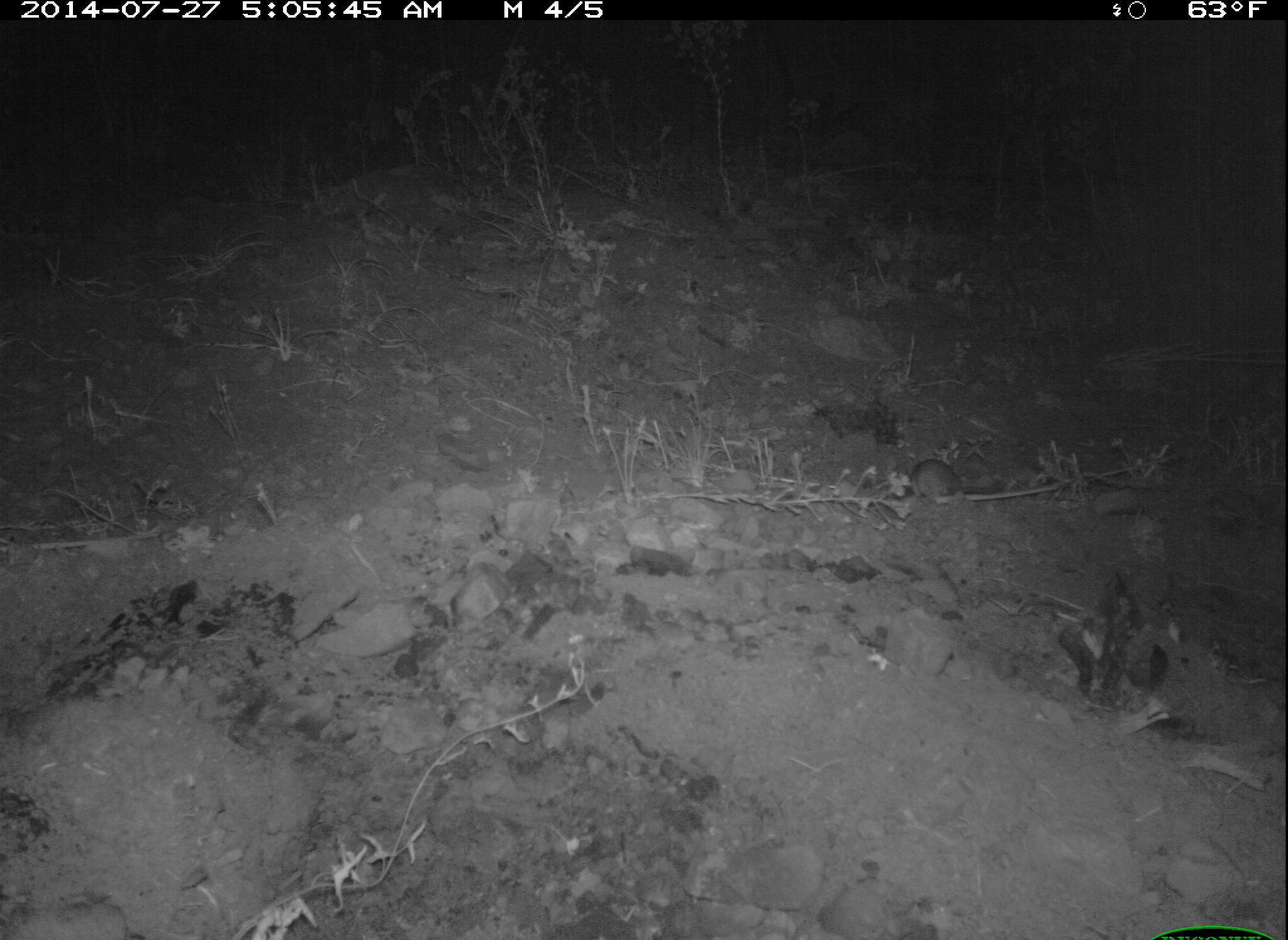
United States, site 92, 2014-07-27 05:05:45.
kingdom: Animalia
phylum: Chordata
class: Mammalia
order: Rodentia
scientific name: Rodentia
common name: rodent